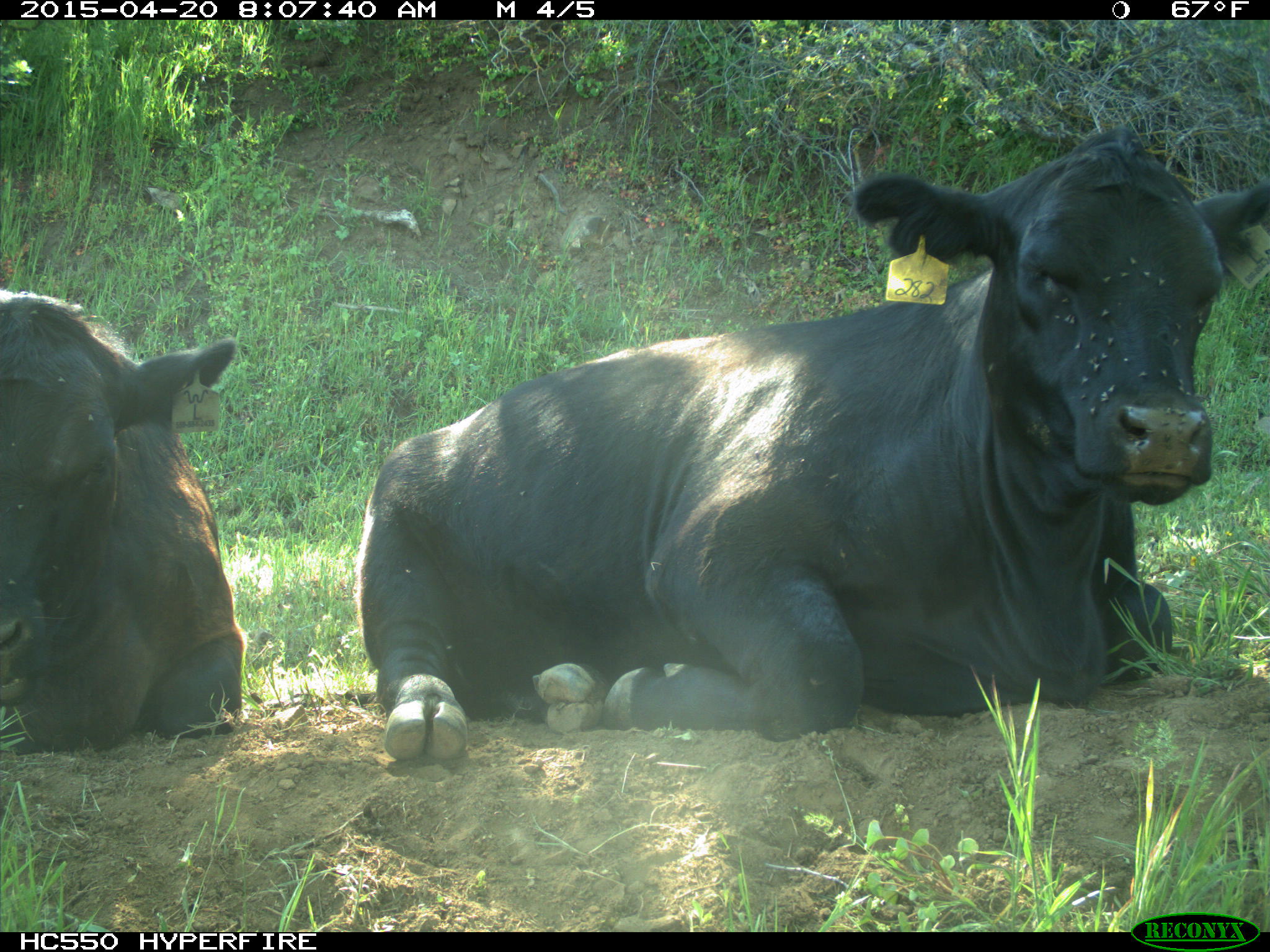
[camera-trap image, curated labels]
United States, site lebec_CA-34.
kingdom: Animalia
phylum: Chordata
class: Mammalia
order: Artiodactyla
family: Bovidae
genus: Bos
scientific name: Bos taurus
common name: domestic cow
Bos taurus (domestic cow).